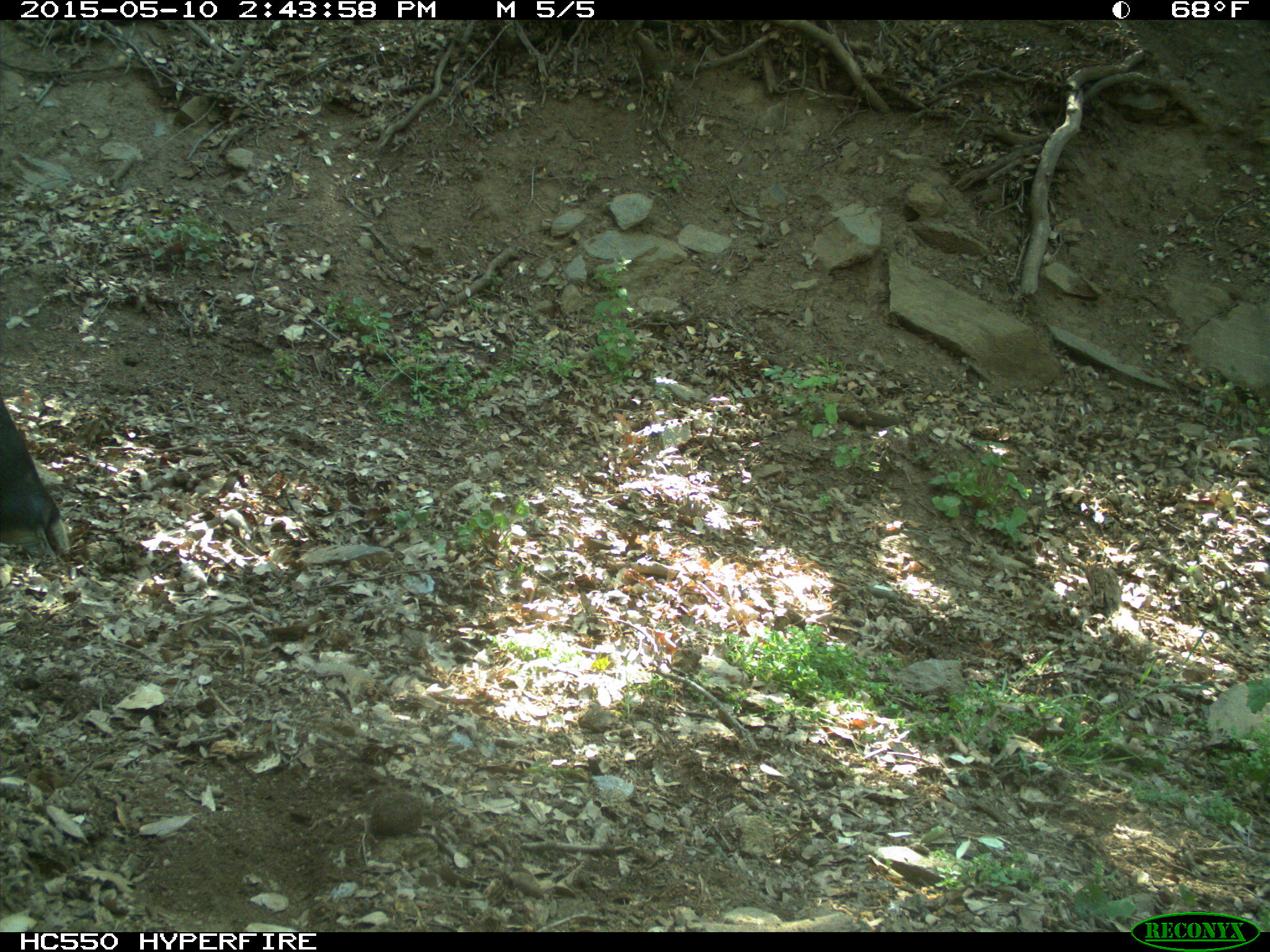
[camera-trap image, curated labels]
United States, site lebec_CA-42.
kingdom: Animalia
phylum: Chordata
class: Mammalia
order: Artiodactyla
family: Bovidae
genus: Bos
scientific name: Bos taurus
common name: domestic cow